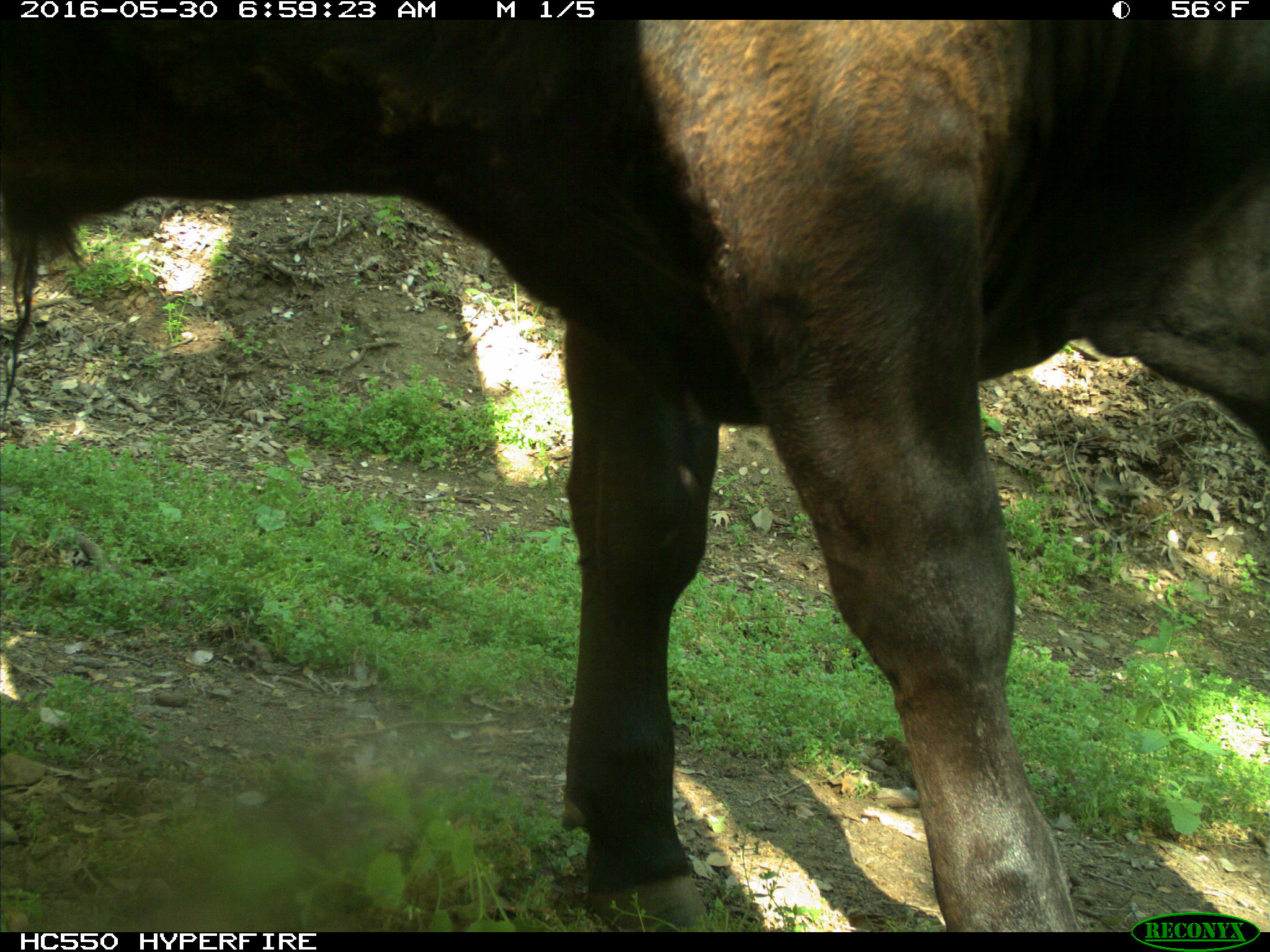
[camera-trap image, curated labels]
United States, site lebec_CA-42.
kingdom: Animalia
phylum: Chordata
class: Mammalia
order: Artiodactyla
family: Bovidae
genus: Bos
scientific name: Bos taurus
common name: domestic cow